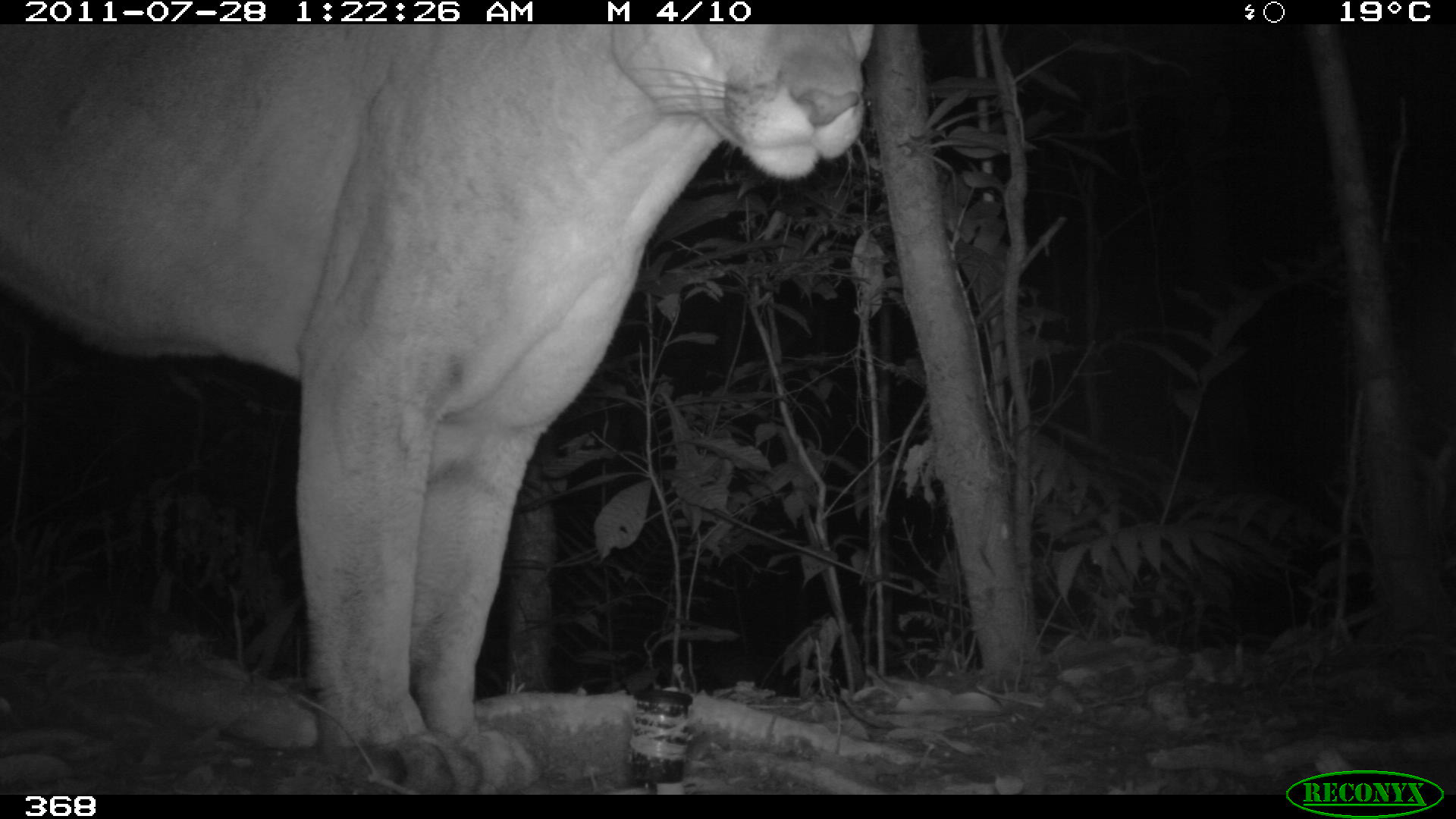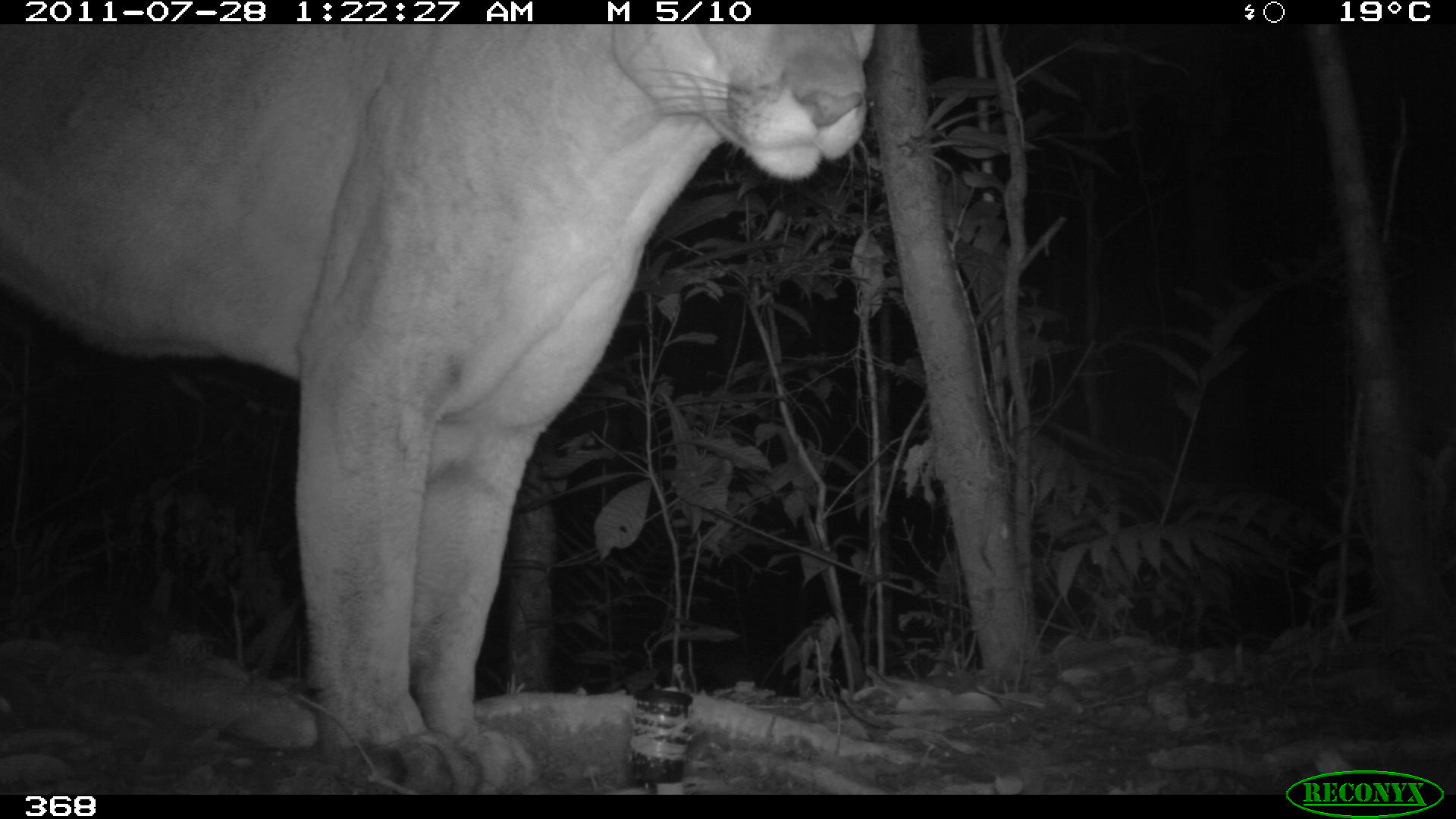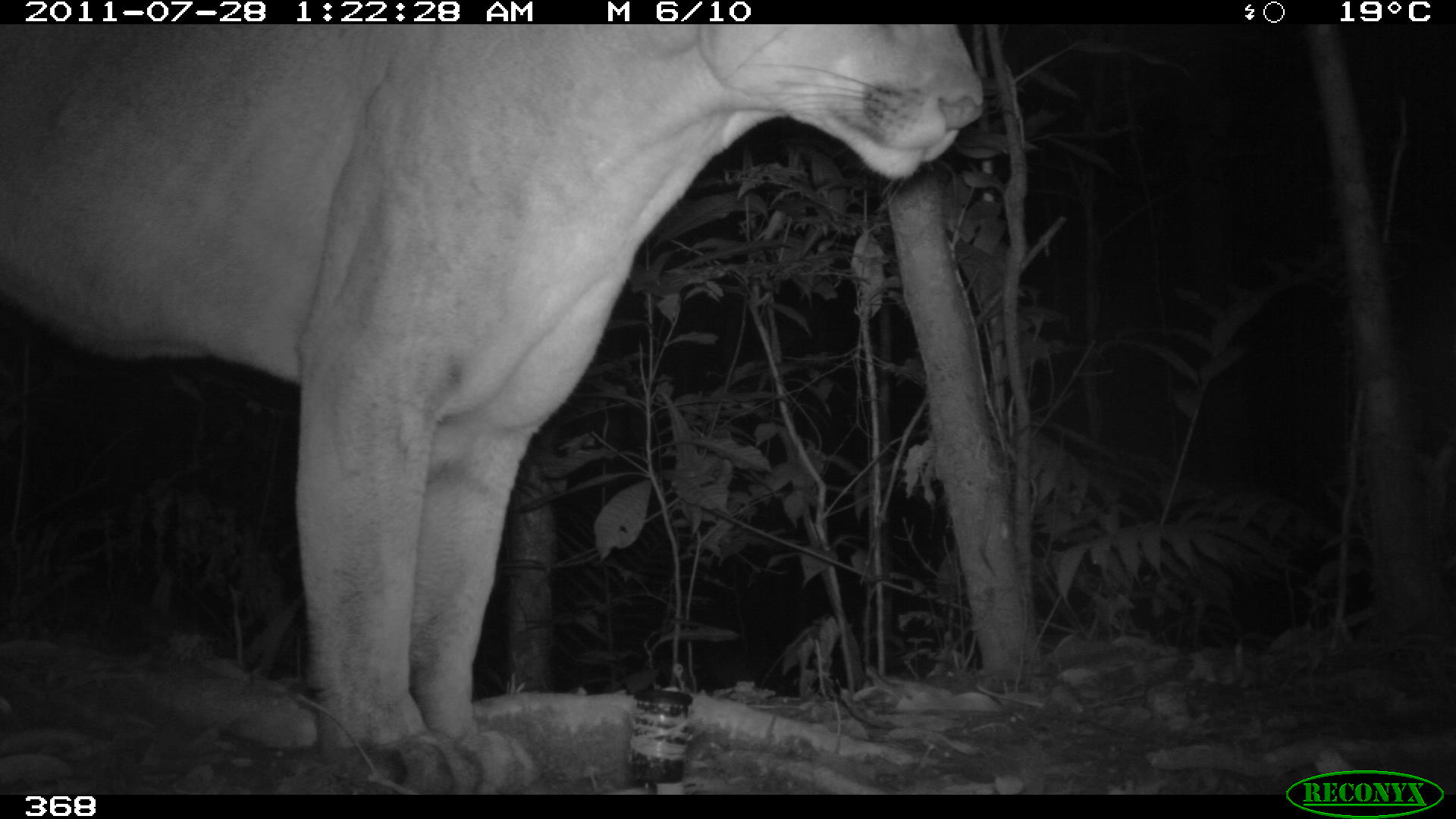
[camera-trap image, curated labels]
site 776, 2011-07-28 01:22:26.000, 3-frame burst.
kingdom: Animalia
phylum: Chordata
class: Mammalia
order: Carnivora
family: Felidae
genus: Puma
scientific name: Puma concolor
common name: mountain lion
Puma concolor (mountain lion).